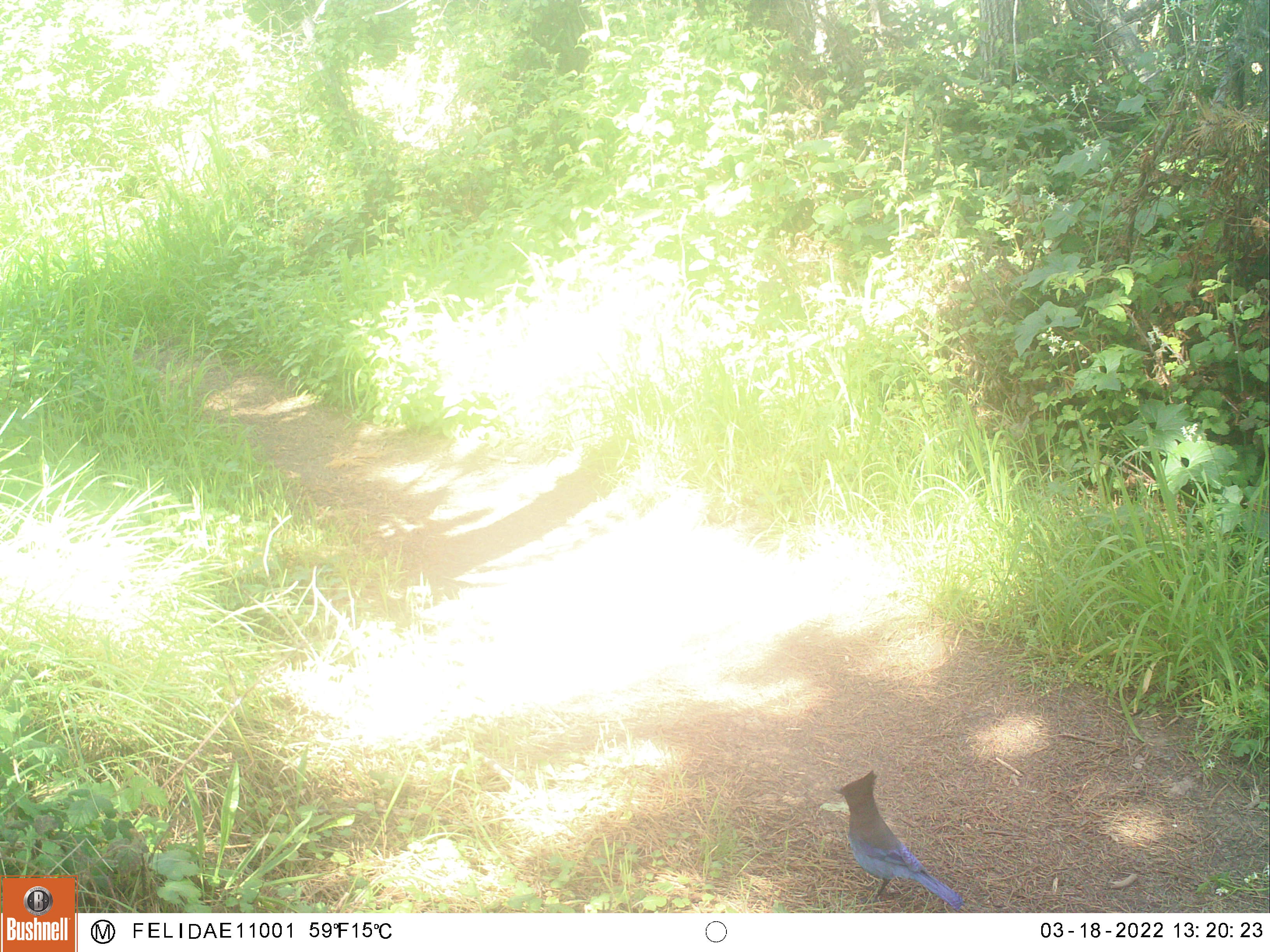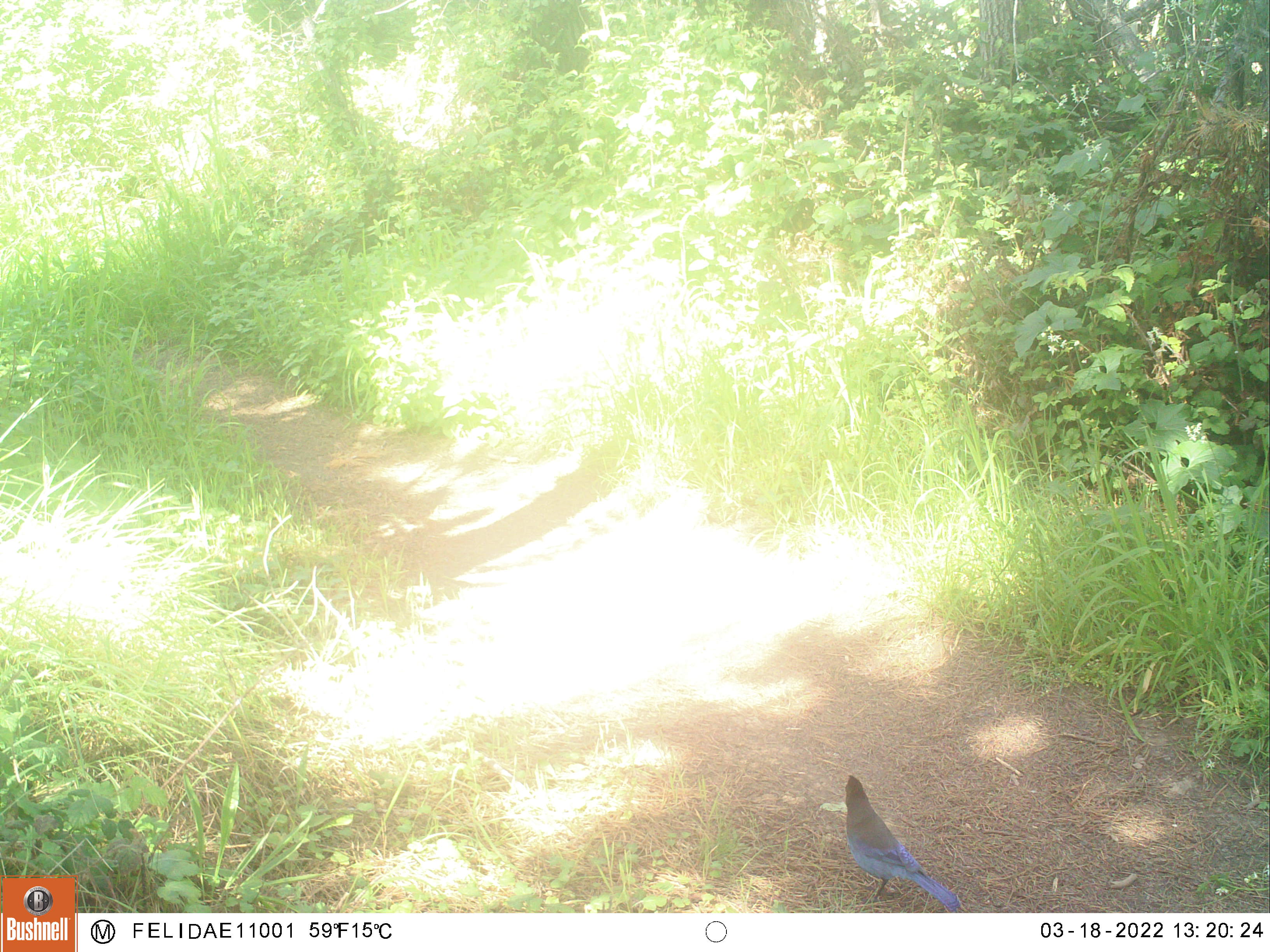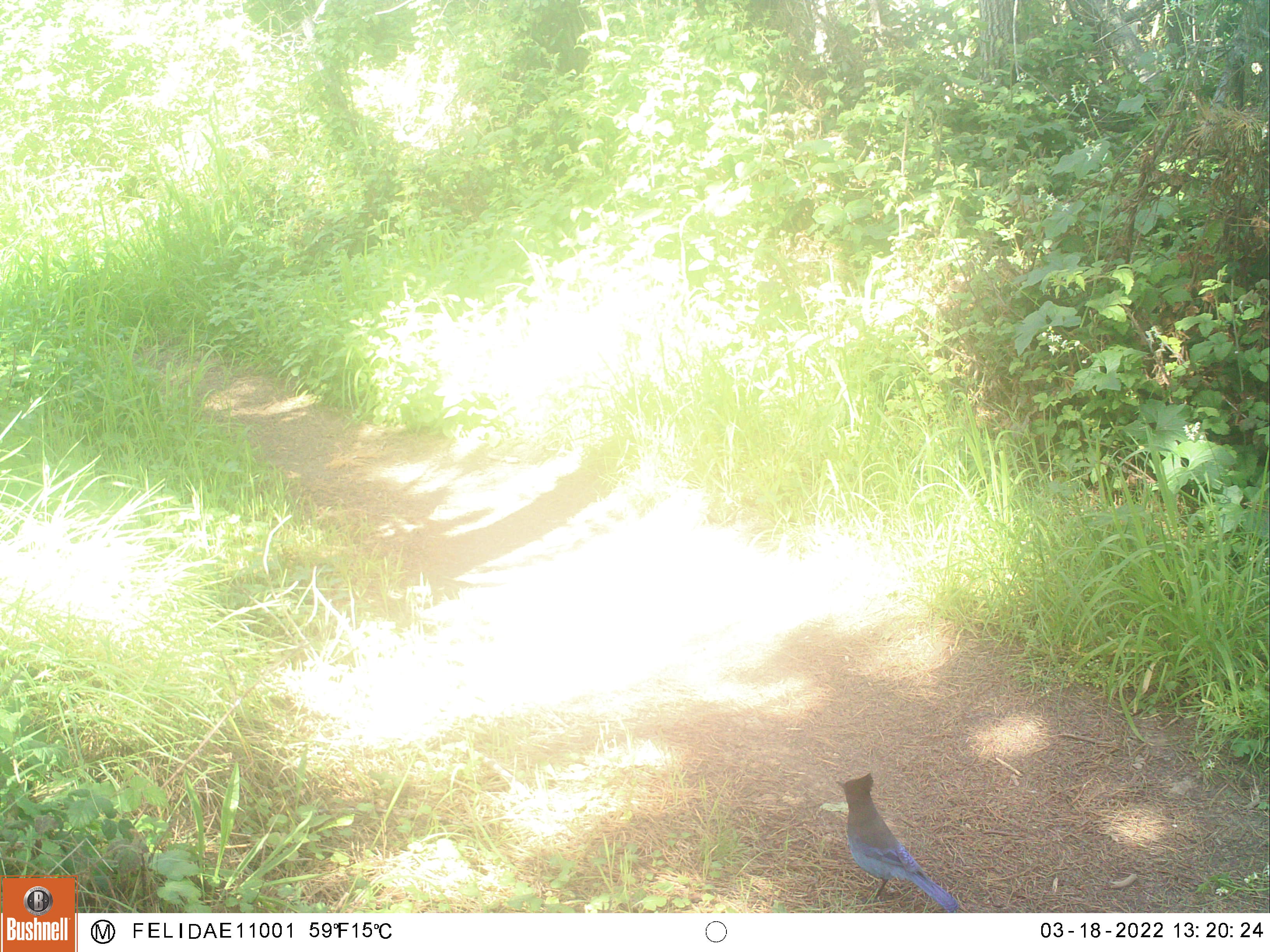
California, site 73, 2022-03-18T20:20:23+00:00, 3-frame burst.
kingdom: Animalia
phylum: Chordata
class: Aves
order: Passeriformes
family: Corvidae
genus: Cyanocitta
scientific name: Cyanocitta stelleri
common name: steller's jay